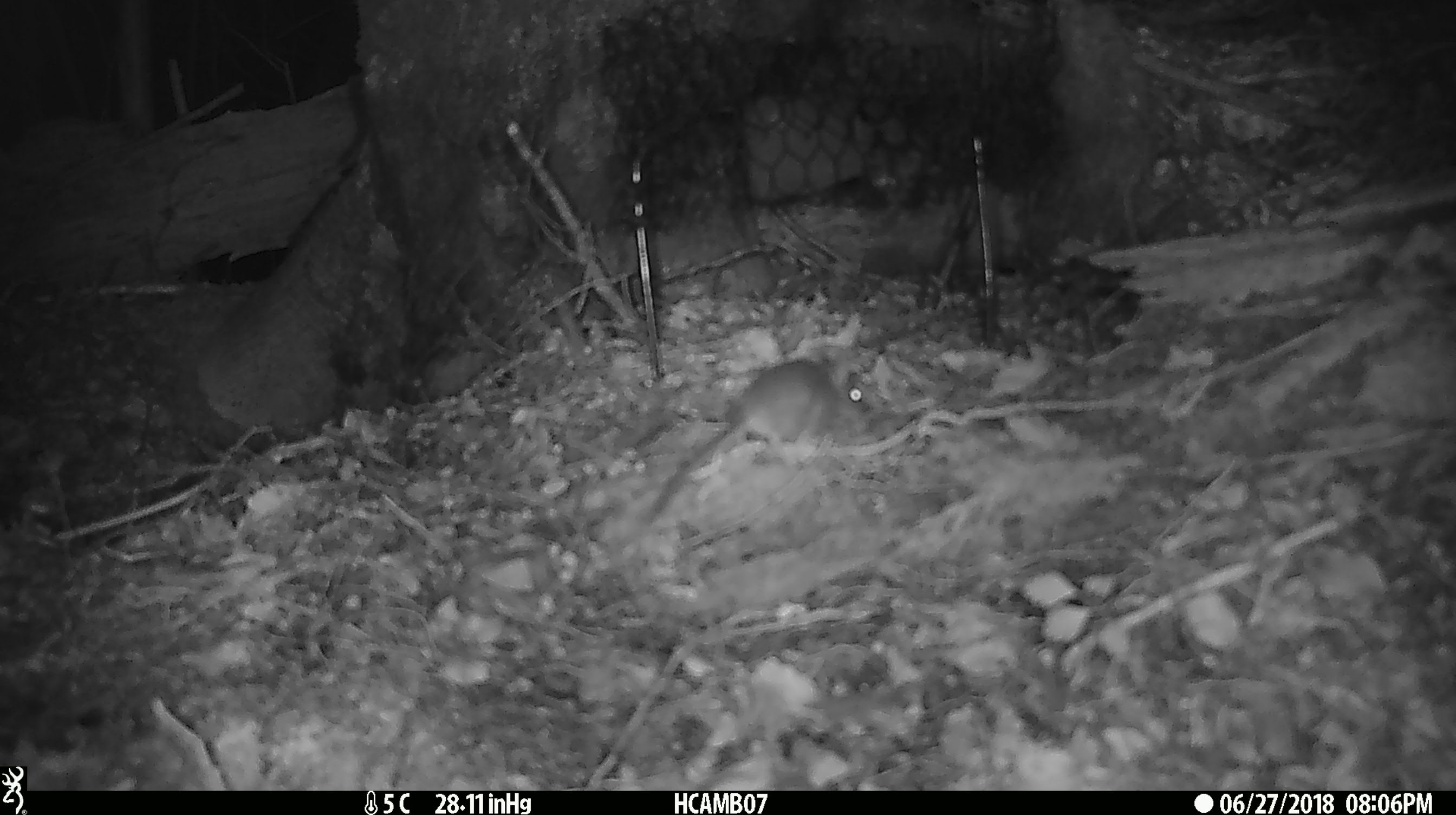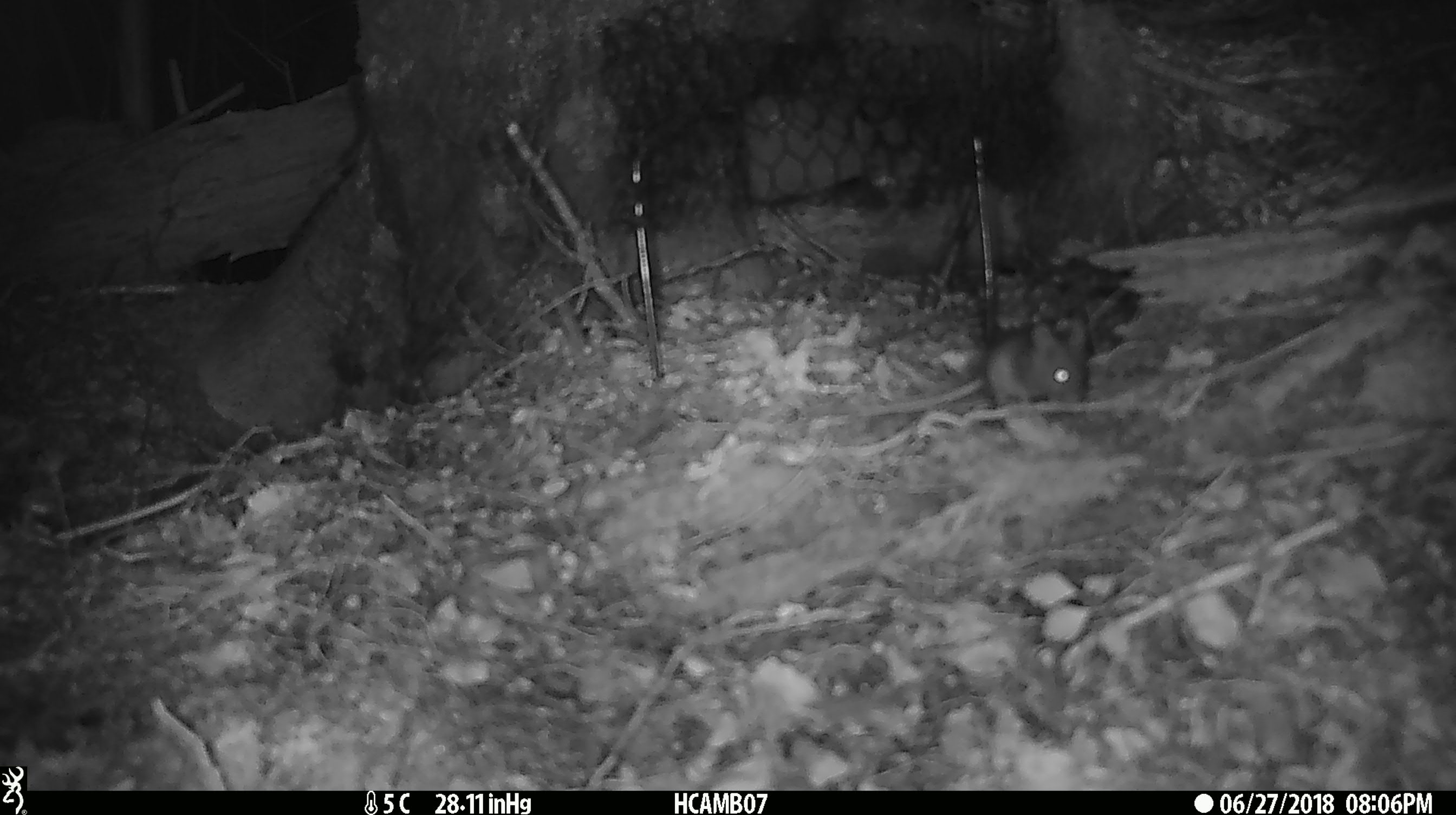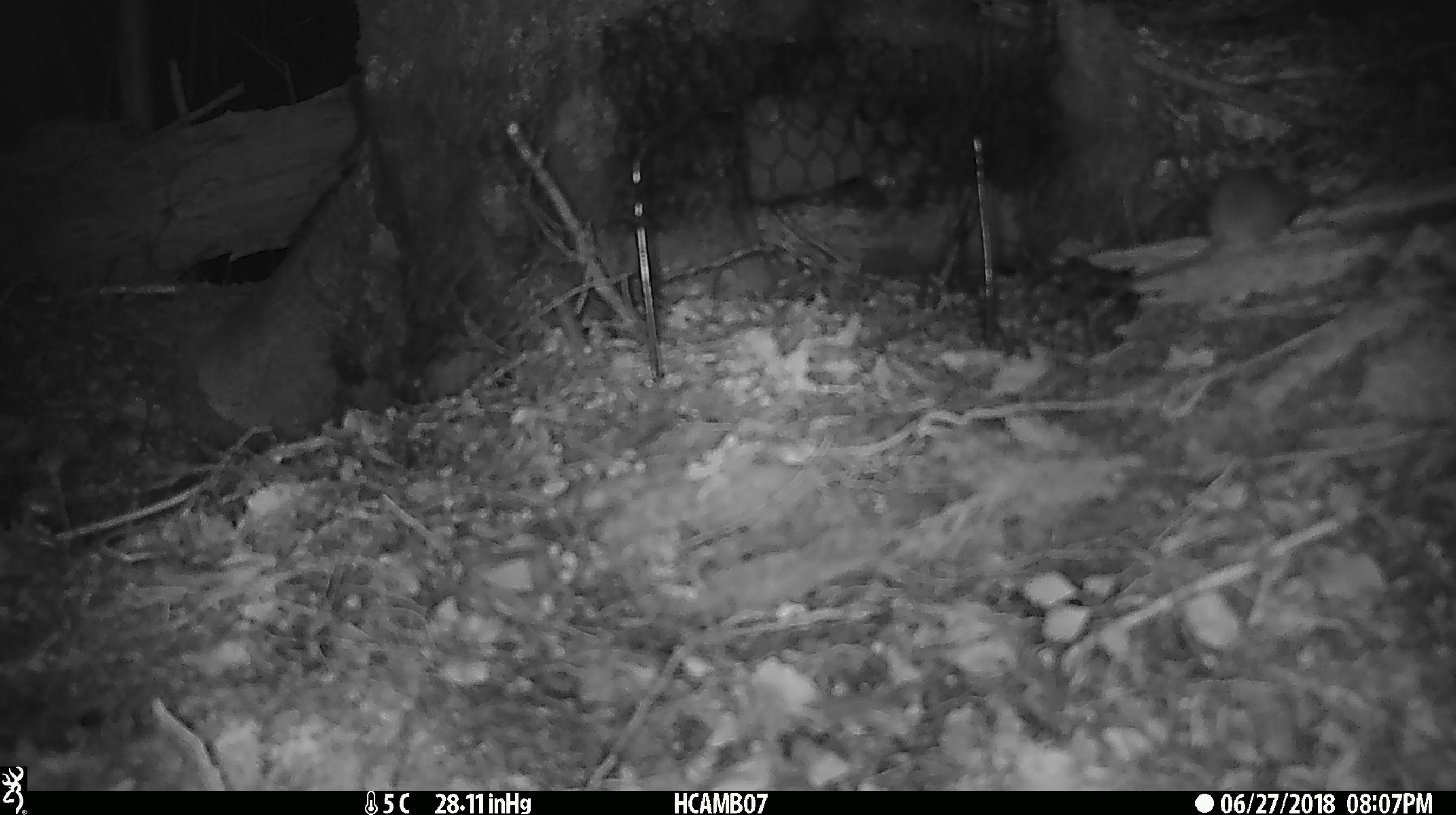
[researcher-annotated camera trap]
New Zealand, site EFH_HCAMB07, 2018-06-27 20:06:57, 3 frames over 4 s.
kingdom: Animalia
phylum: Chordata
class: Mammalia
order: Rodentia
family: Muridae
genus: Mus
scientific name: Mus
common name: mouse